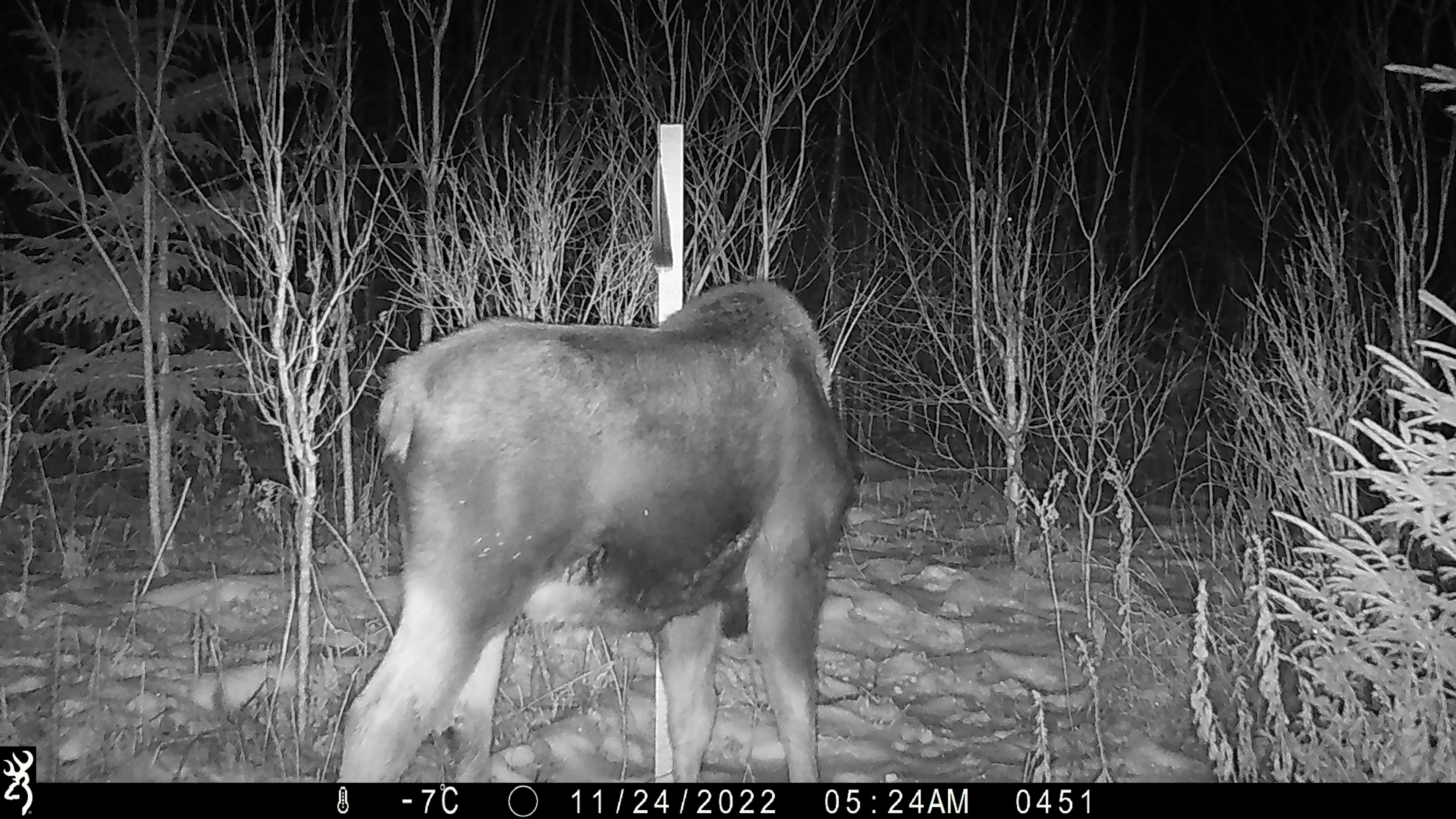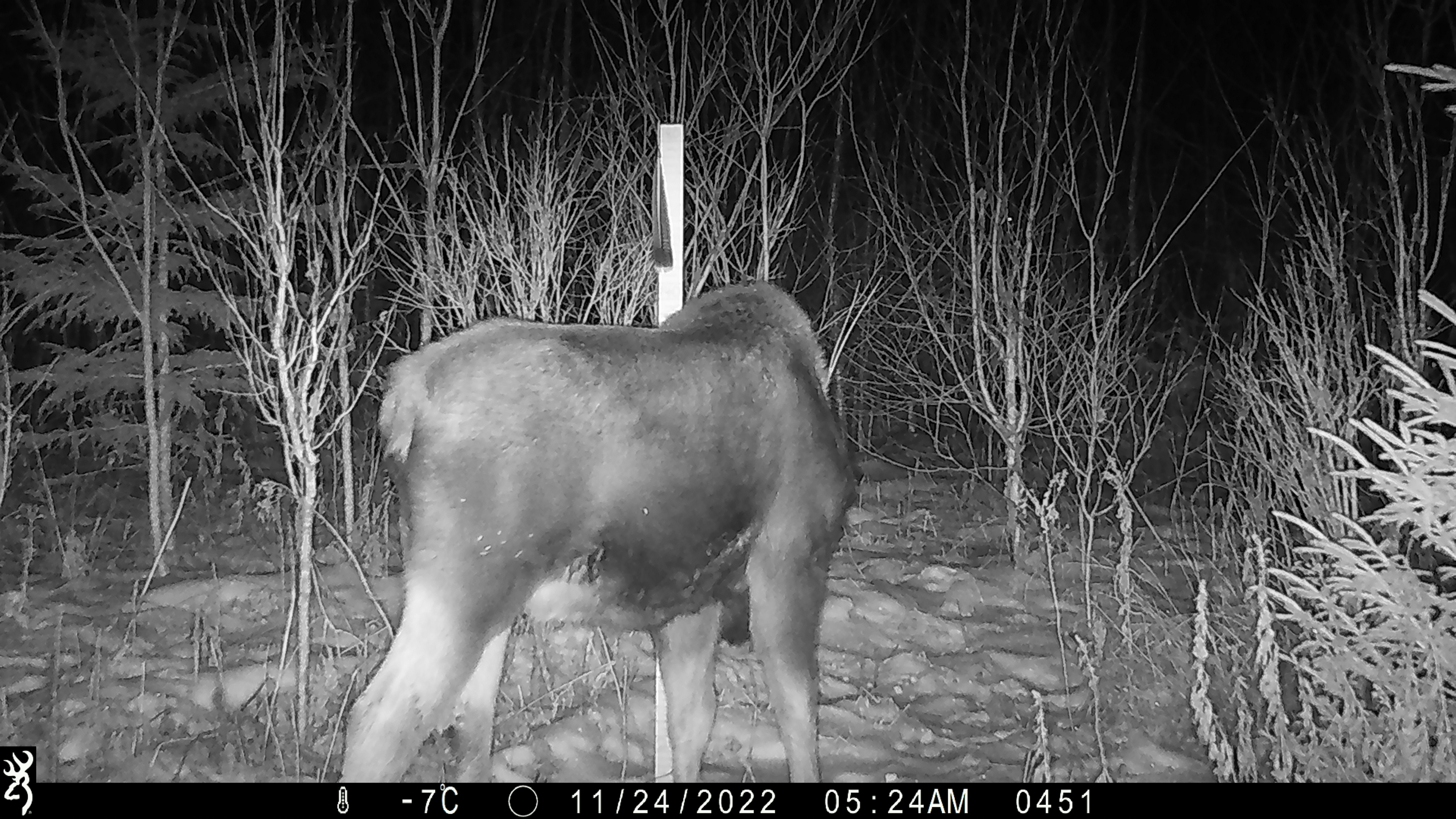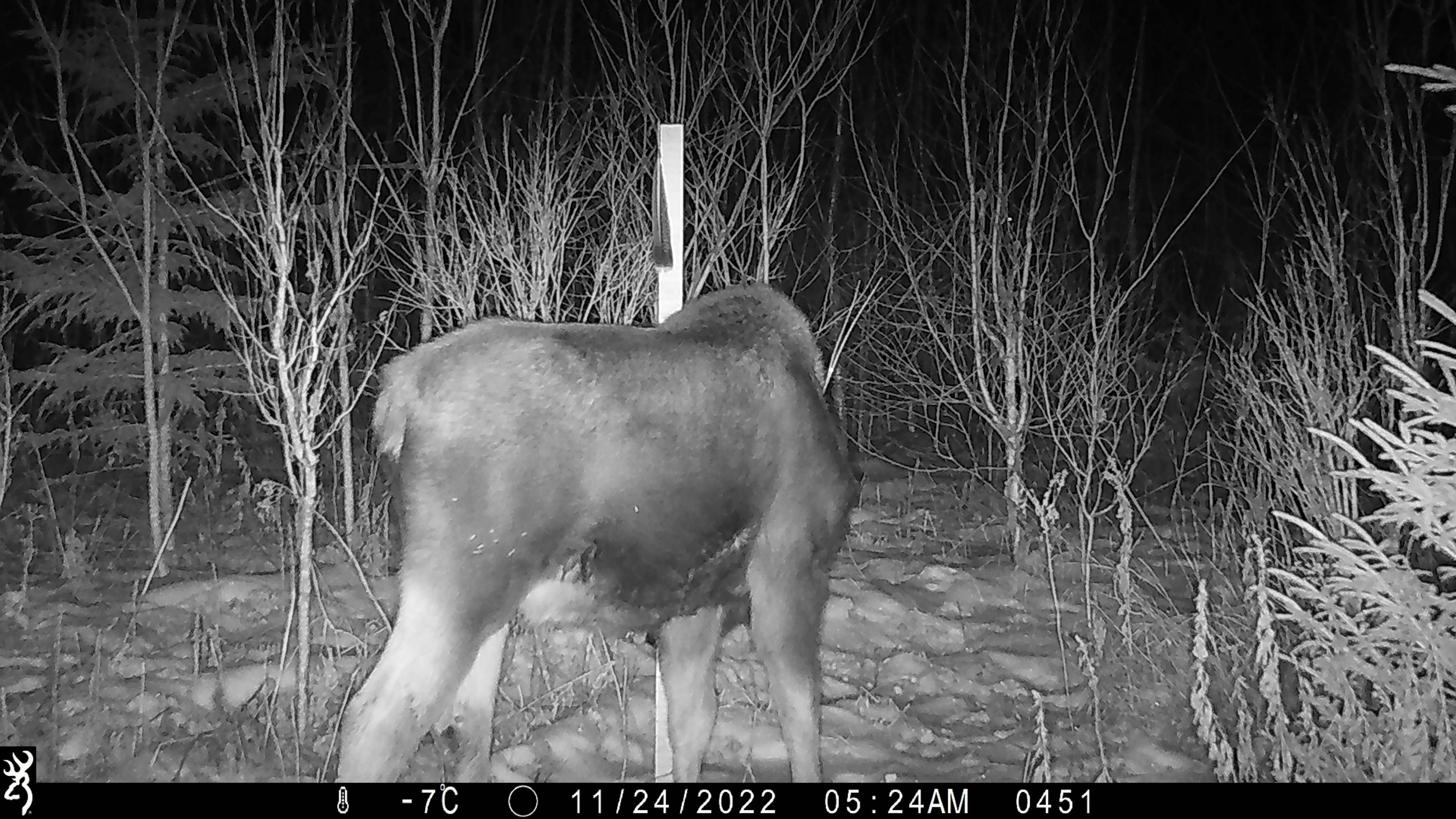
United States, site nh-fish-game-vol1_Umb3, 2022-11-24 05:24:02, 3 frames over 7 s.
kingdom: Animalia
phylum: Chordata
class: Mammalia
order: Artiodactyla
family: Cervidae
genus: Alces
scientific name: Alces alces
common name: moose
Moose (Alces alces).